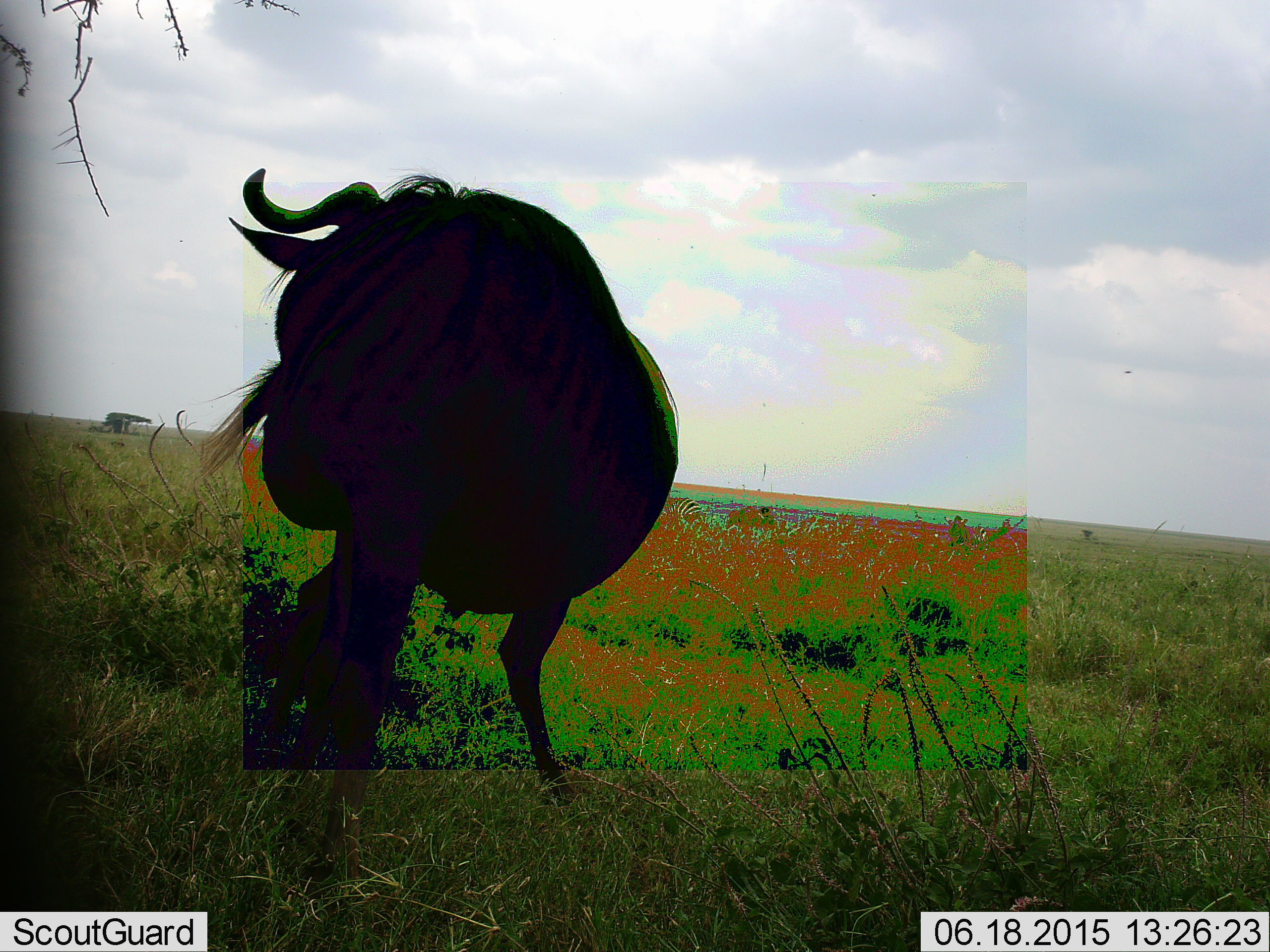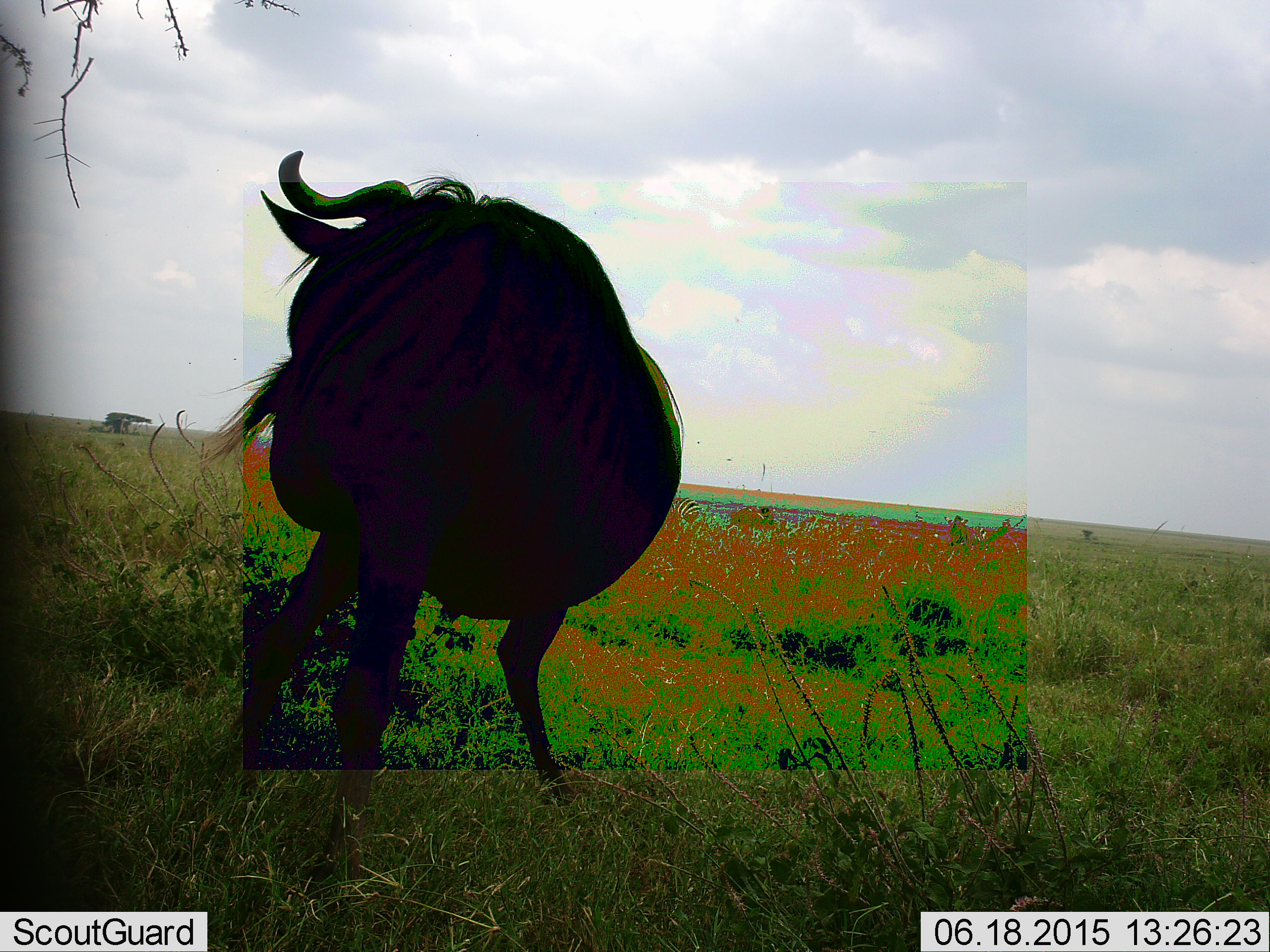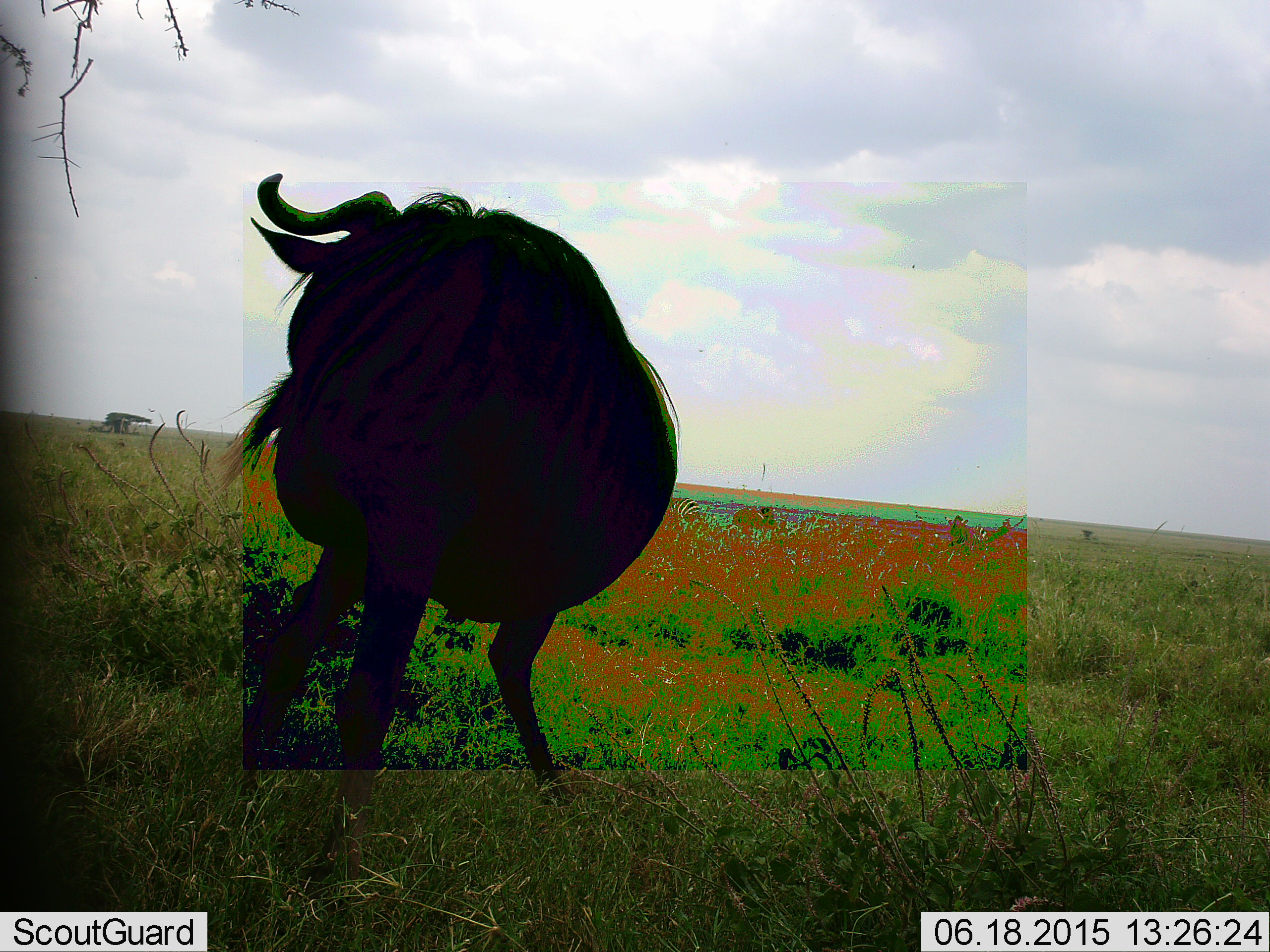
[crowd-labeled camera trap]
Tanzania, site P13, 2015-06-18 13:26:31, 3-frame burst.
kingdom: Animalia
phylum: Chordata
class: Mammalia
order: Artiodactyla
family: Bovidae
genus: Connochaetes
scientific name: Connochaetes taurinus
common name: blue wildebeest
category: wildebeest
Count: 1.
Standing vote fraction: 90%.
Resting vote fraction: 0%.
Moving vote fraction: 10%.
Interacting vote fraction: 0%.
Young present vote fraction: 0%.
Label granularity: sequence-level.